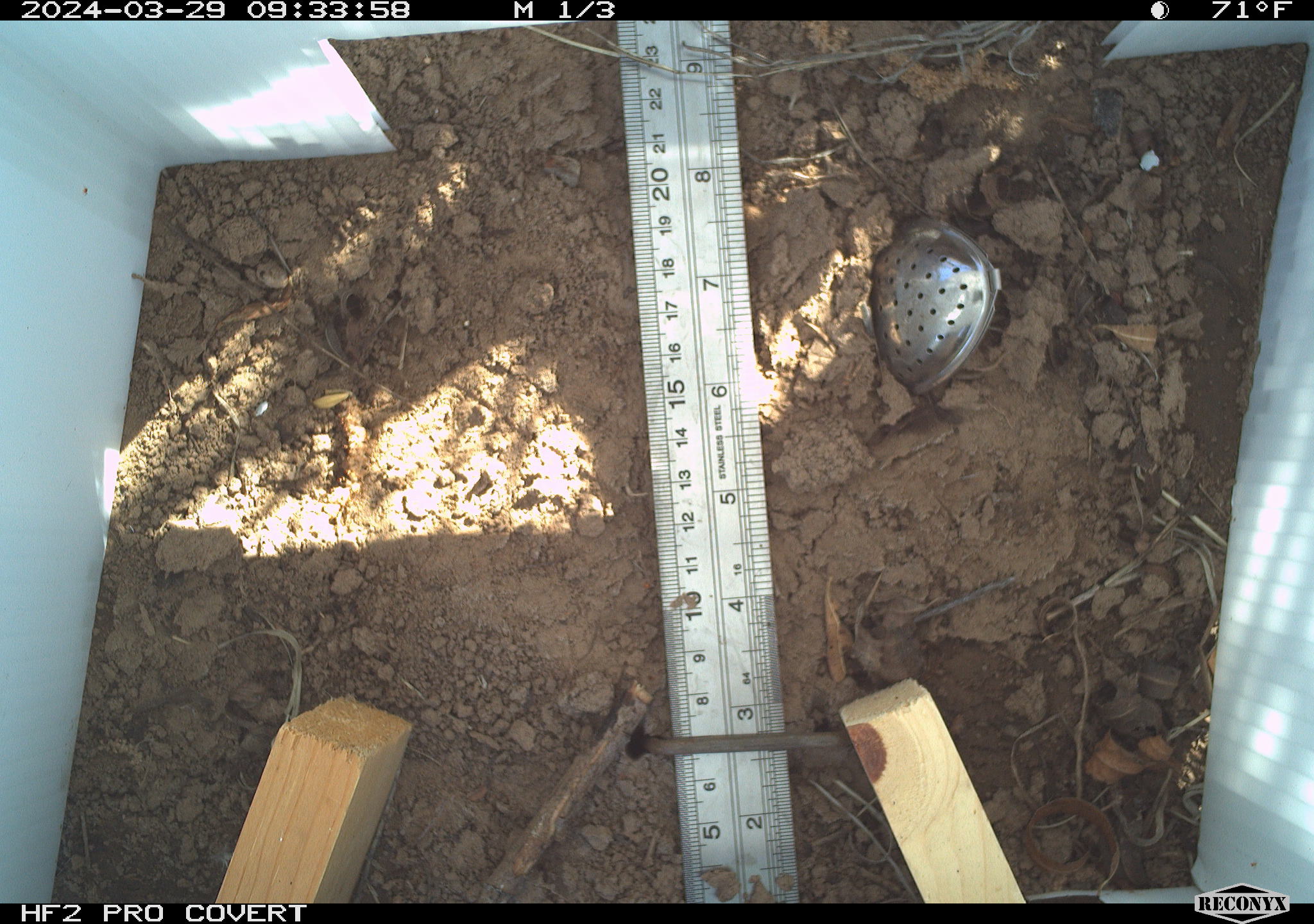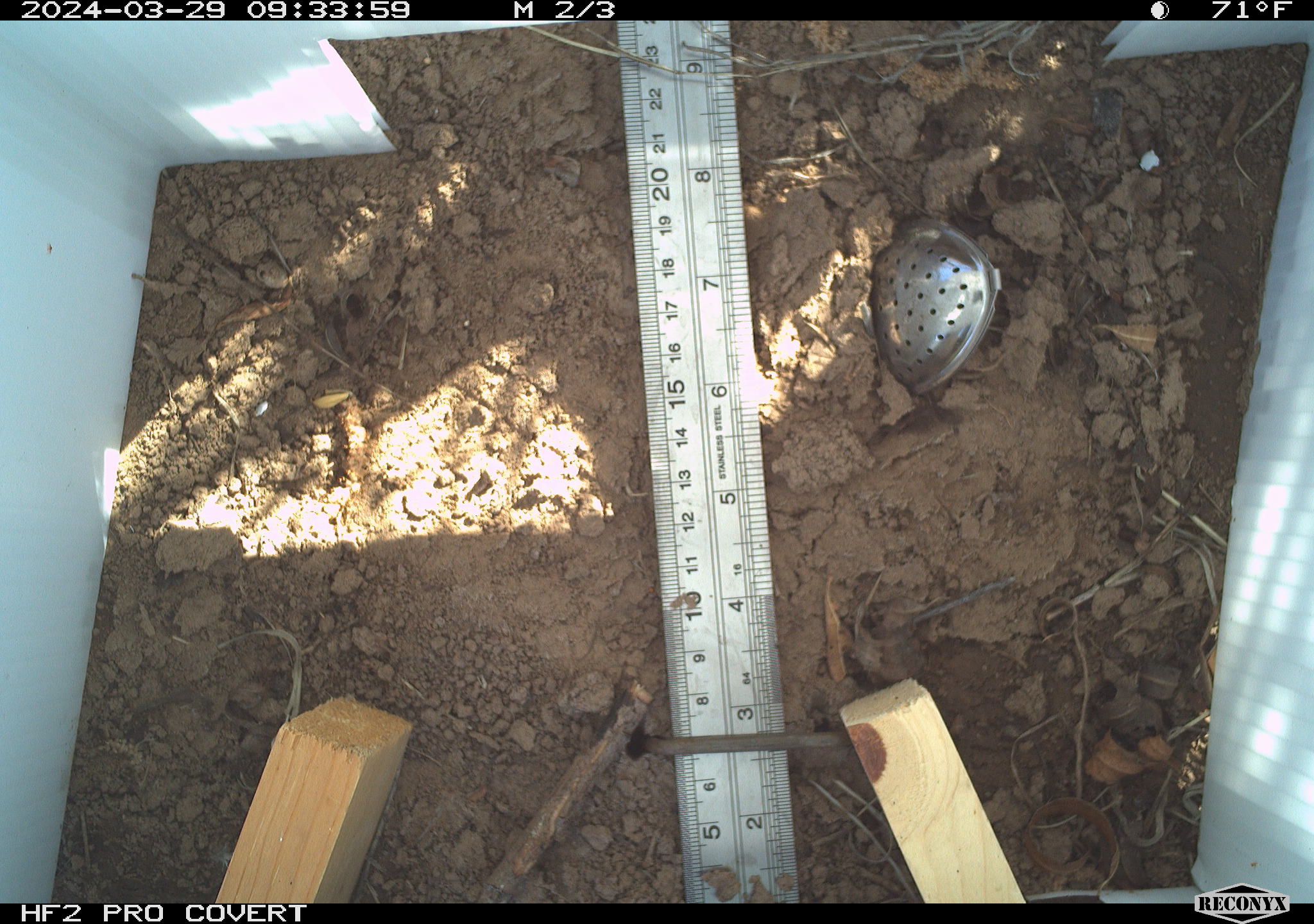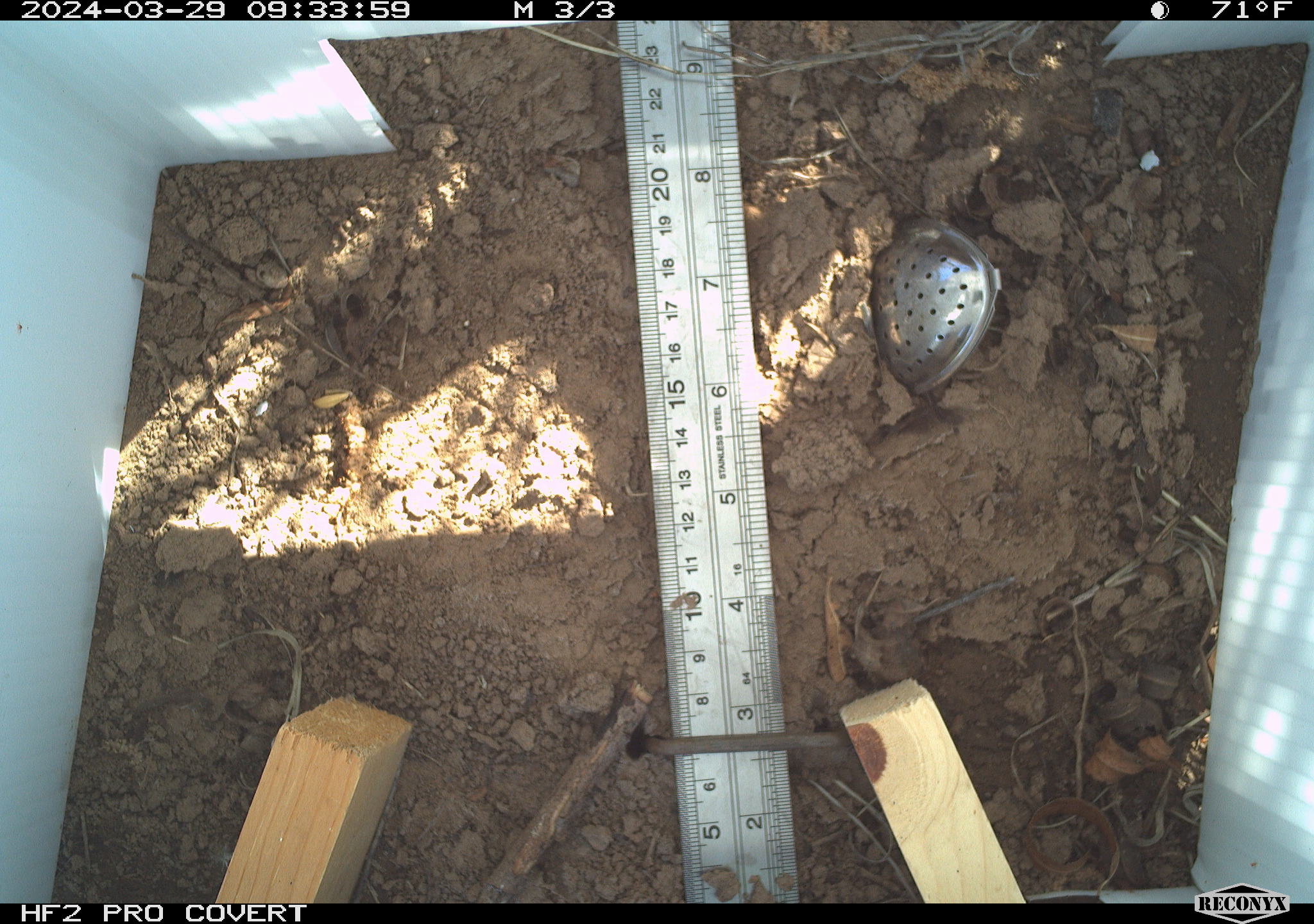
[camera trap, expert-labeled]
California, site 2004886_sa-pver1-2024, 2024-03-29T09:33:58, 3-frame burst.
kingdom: Animalia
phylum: Chordata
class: Reptilia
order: Squamata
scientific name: Squamata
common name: lizards and snakes